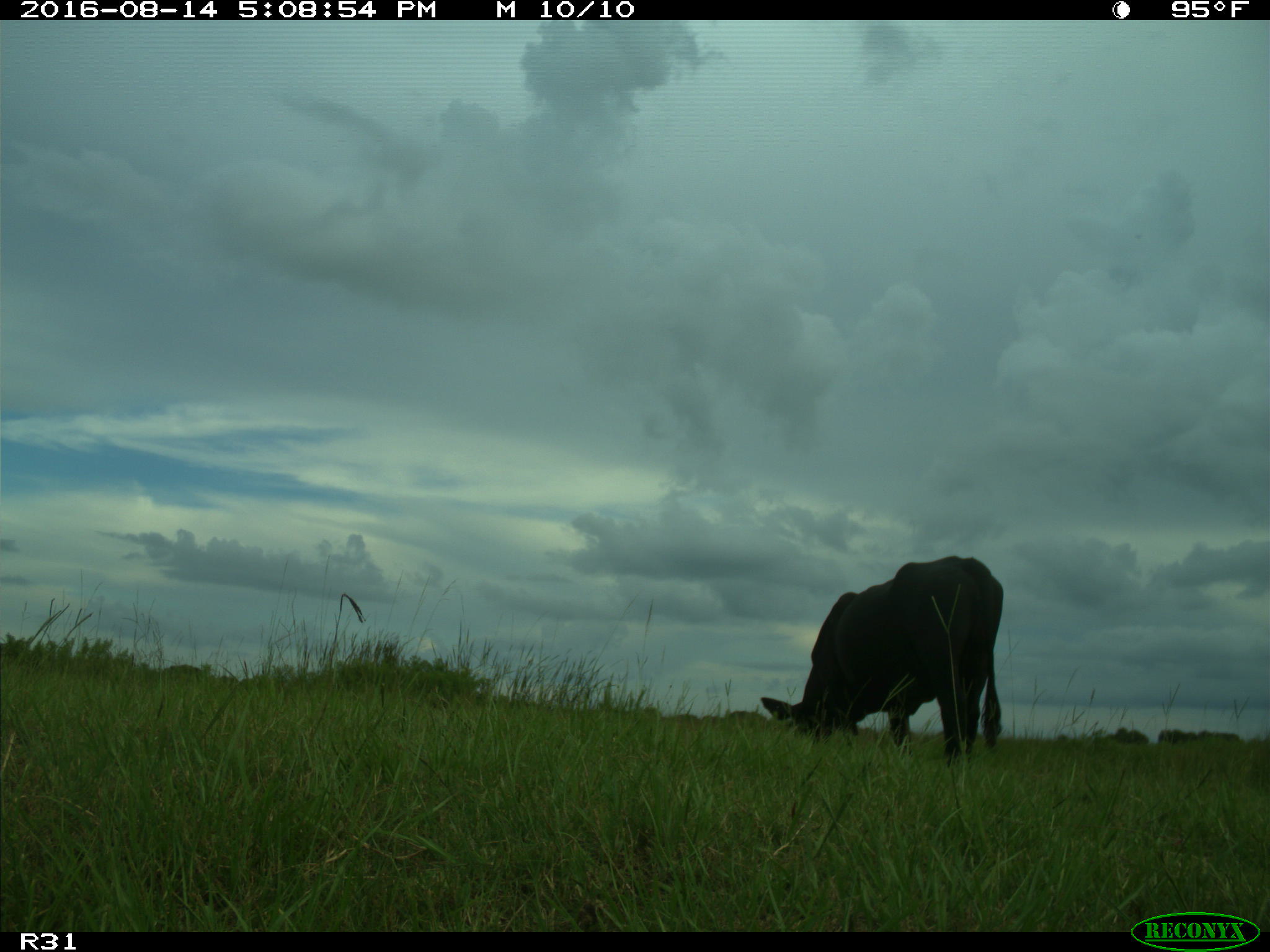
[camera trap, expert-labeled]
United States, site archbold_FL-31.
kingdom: Animalia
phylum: Chordata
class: Mammalia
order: Artiodactyla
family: Bovidae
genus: Bos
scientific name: Bos taurus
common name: domestic cow